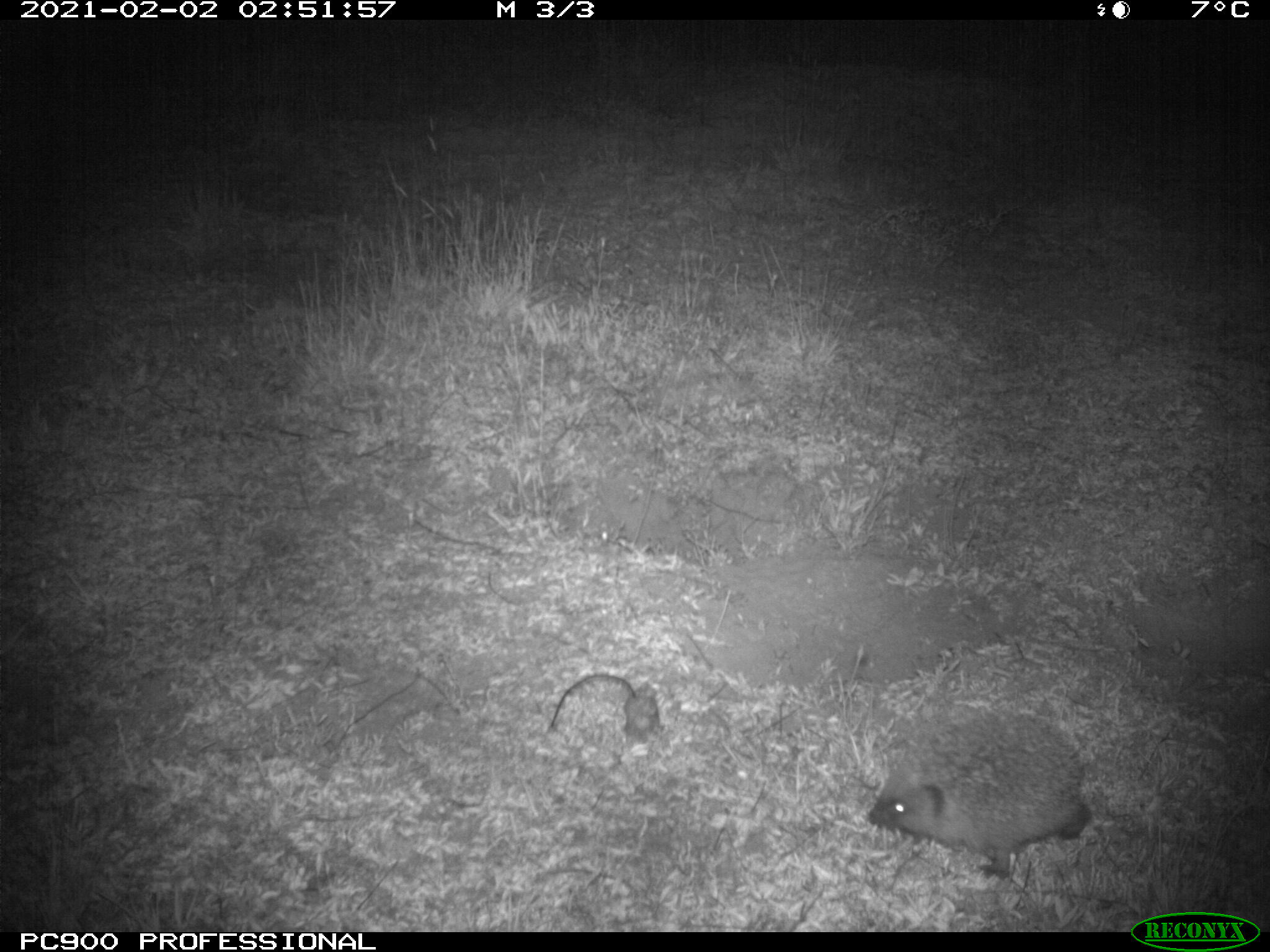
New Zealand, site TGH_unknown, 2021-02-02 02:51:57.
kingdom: Animalia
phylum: Chordata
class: Mammalia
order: Eulipotyphla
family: Erinaceidae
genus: Erinaceus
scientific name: Erinaceus europaeus europaeus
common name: european hedgehog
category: hedgehog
Hedgehog (european hedgehog) (Erinaceus europaeus europaeus).